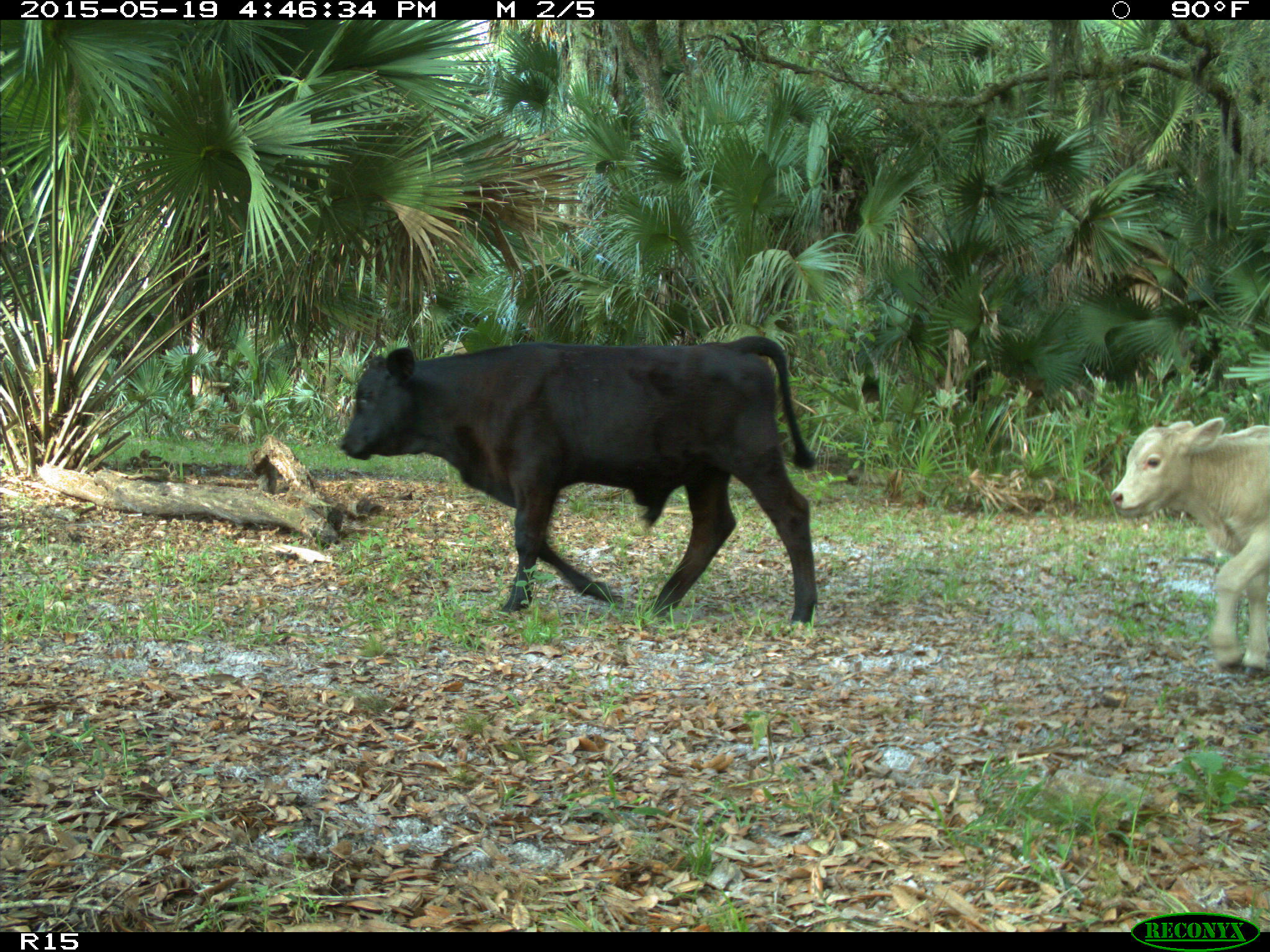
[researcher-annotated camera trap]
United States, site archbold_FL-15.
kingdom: Animalia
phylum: Chordata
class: Mammalia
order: Artiodactyla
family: Bovidae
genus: Bos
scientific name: Bos taurus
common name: domestic cow